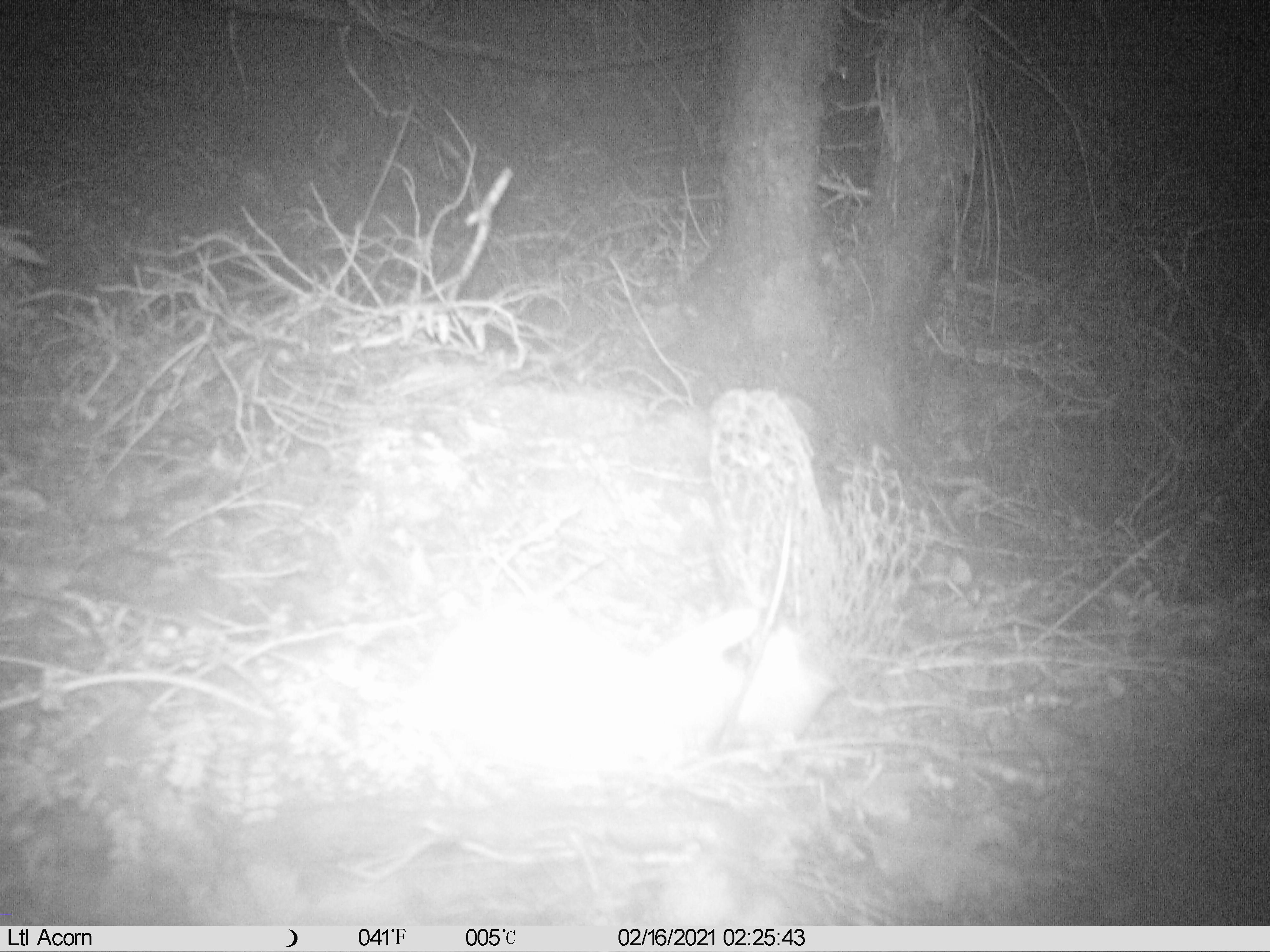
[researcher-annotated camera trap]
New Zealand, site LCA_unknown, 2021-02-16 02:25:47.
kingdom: Animalia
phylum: Chordata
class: Mammalia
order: Carnivora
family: Mustelidae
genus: Mustela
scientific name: Mustela erminea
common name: stoat